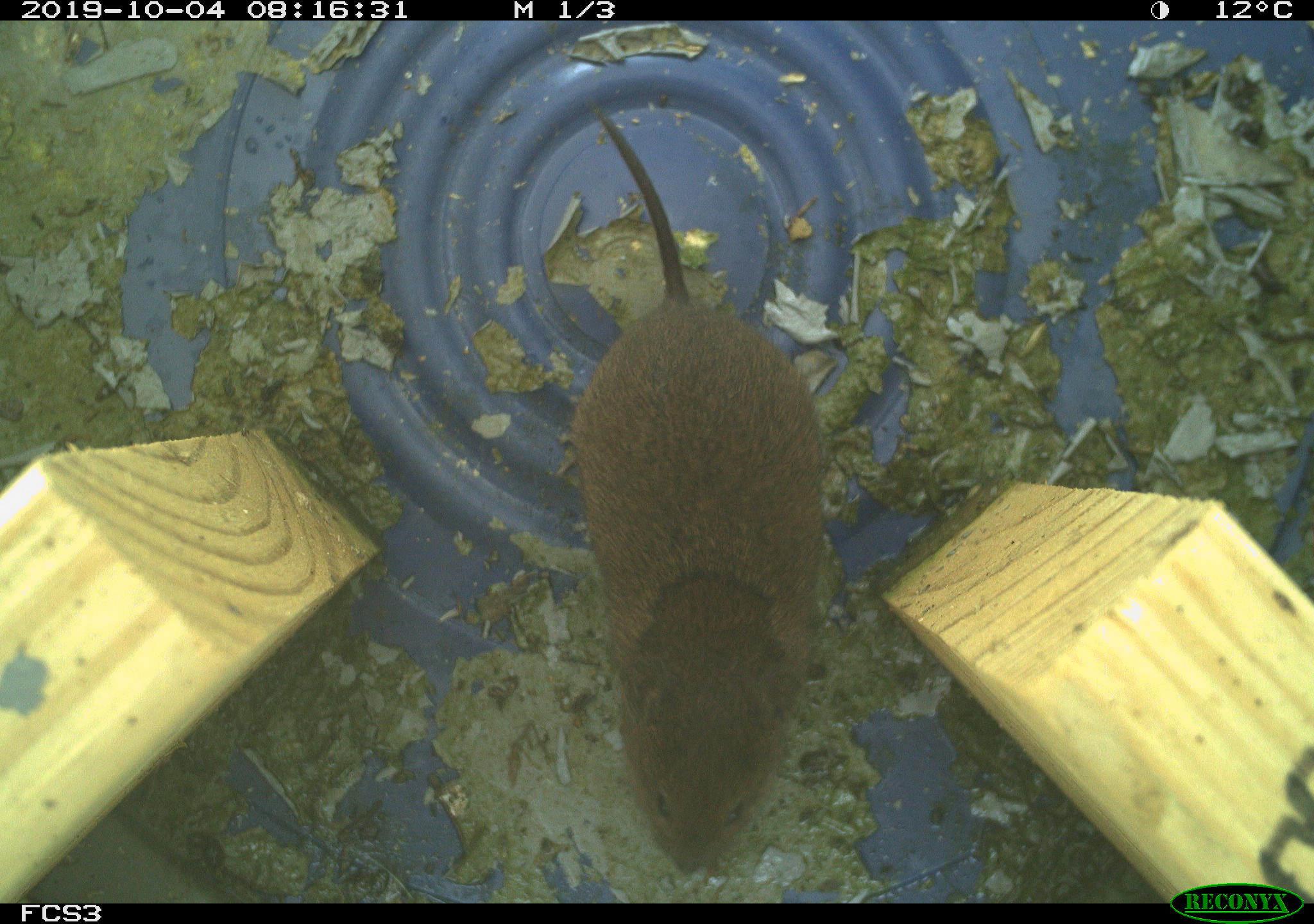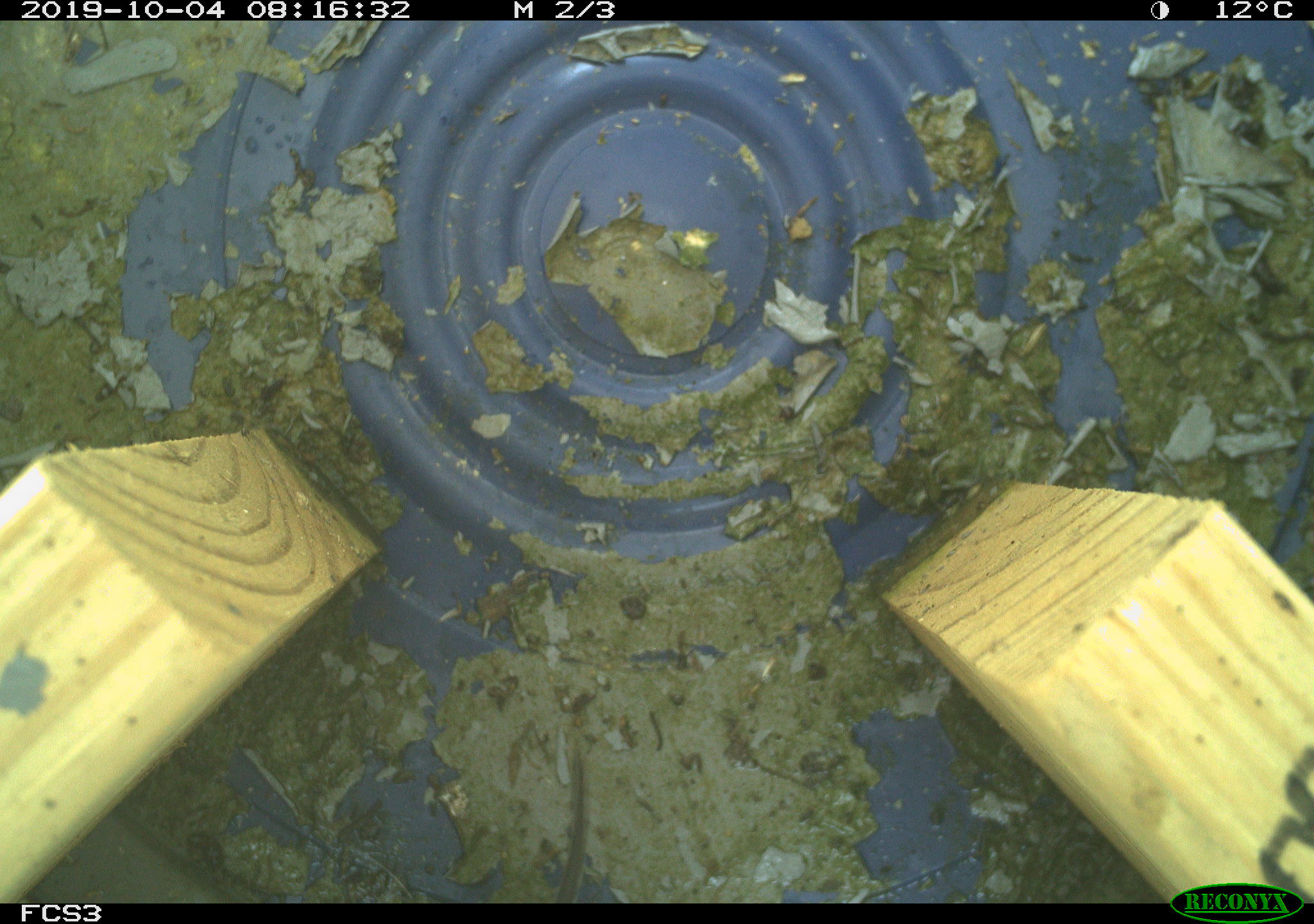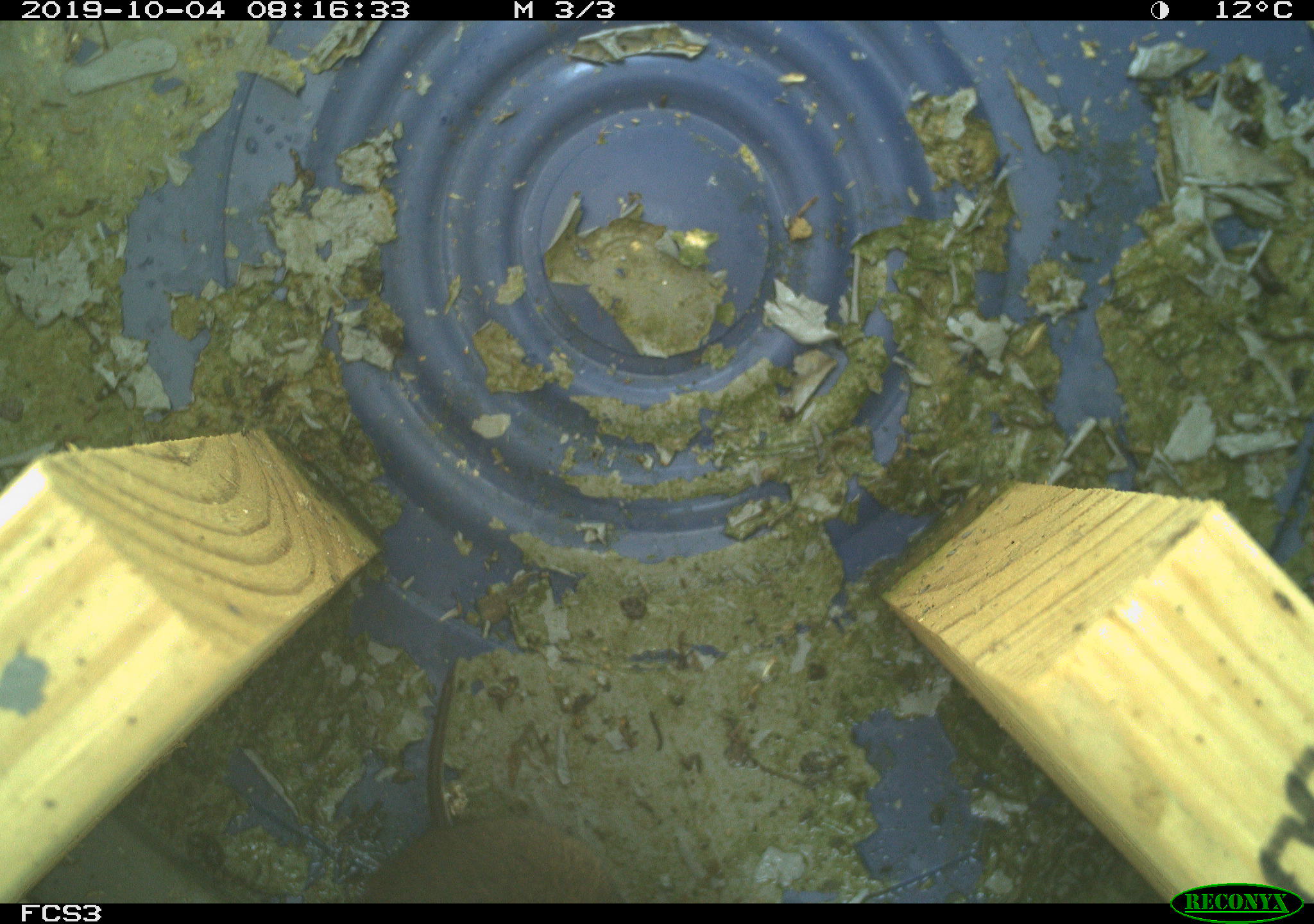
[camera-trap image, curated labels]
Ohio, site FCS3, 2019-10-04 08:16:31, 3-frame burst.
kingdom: Animalia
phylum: Chordata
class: Mammalia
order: Rodentia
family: Cricetidae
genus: Microtus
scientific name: Microtus pennsylvanicus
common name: meadow vole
Meadow vole (Microtus pennsylvanicus).